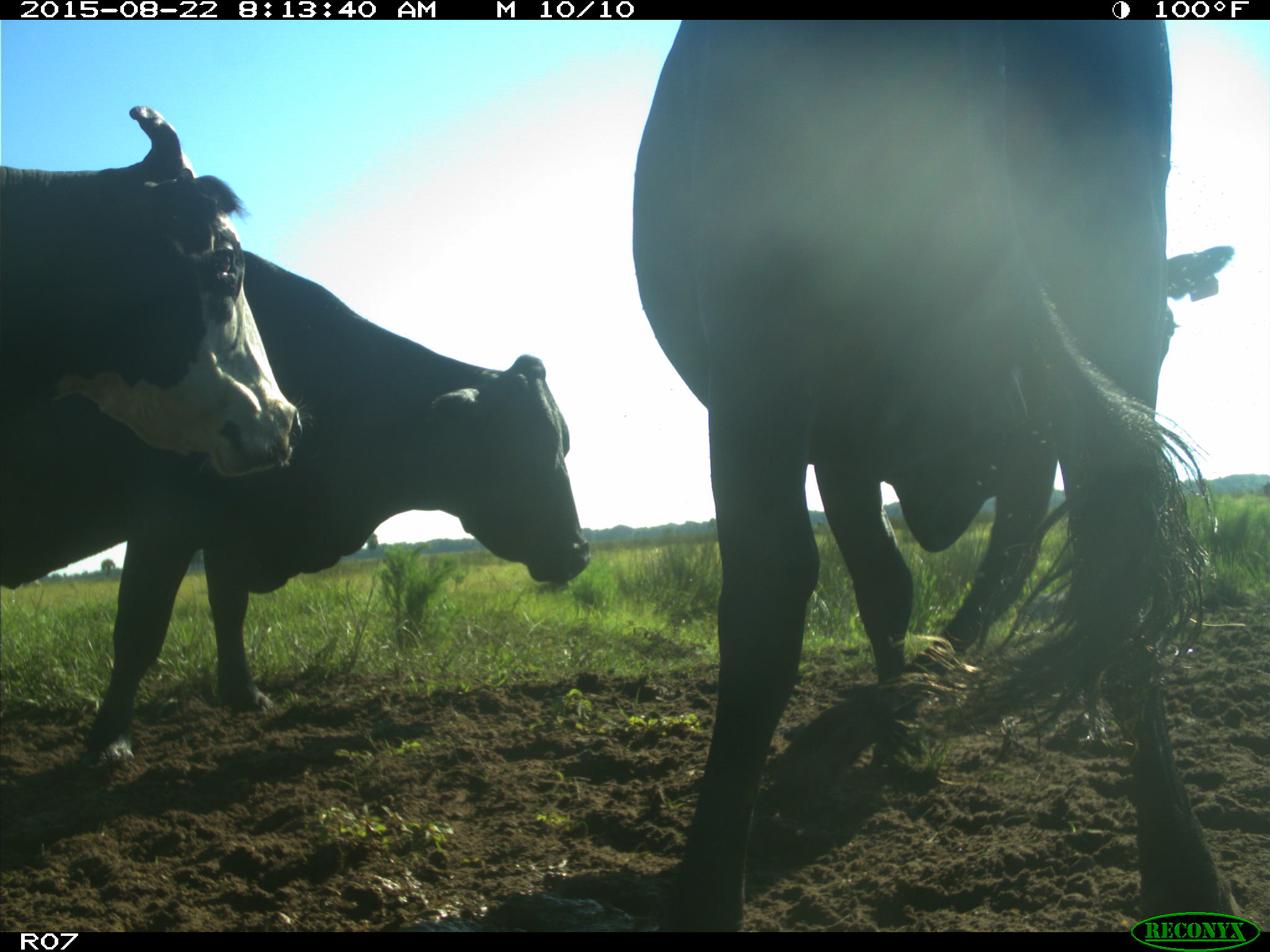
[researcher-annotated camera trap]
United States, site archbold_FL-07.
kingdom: Animalia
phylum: Chordata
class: Mammalia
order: Artiodactyla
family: Bovidae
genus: Bos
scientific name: Bos taurus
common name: domestic cow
Bos taurus (domestic cow).